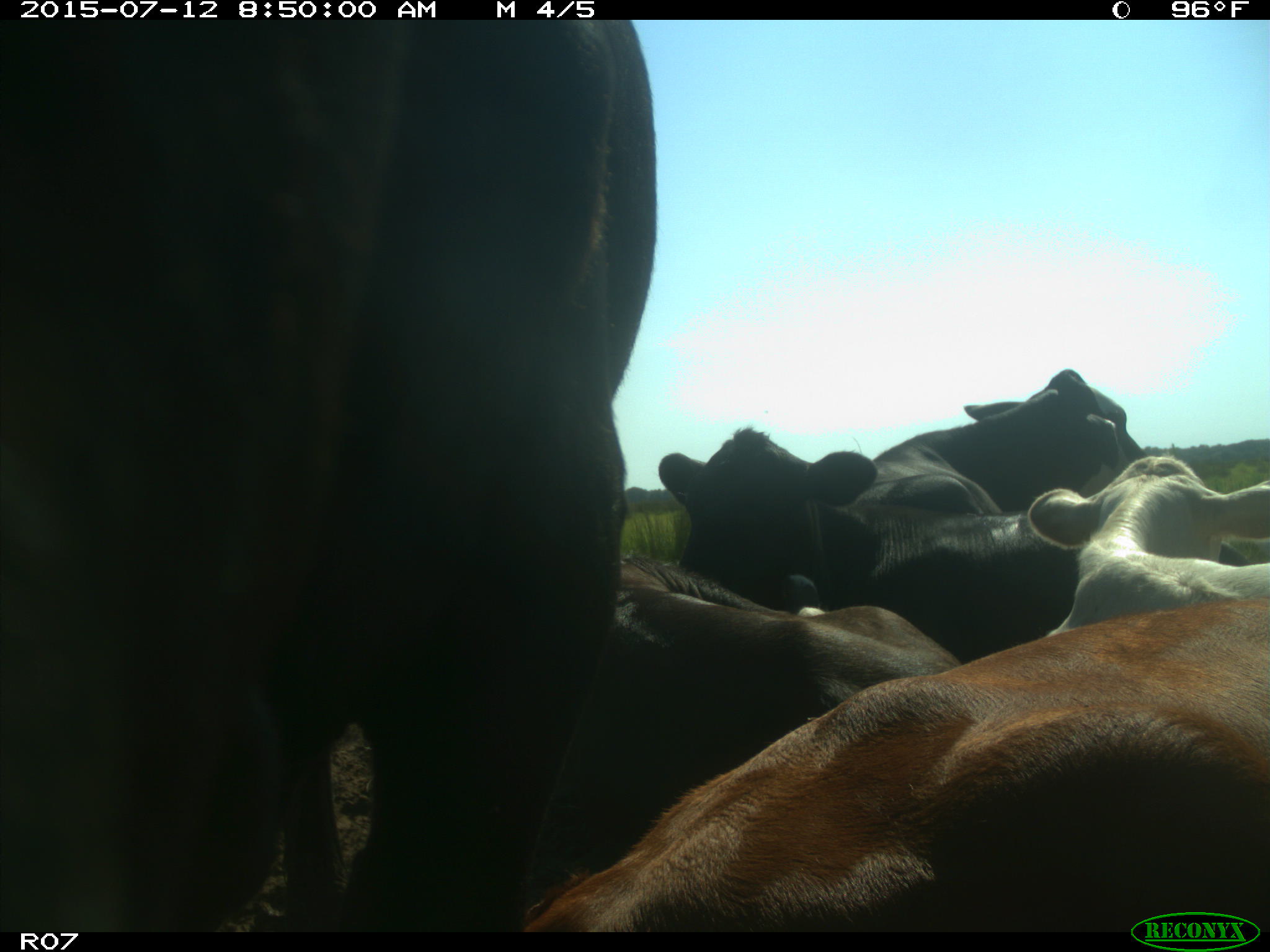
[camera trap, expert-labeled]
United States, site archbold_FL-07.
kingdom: Animalia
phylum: Chordata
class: Mammalia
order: Artiodactyla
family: Bovidae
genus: Bos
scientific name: Bos taurus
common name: domestic cow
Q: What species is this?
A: Bos taurus (domestic cow).